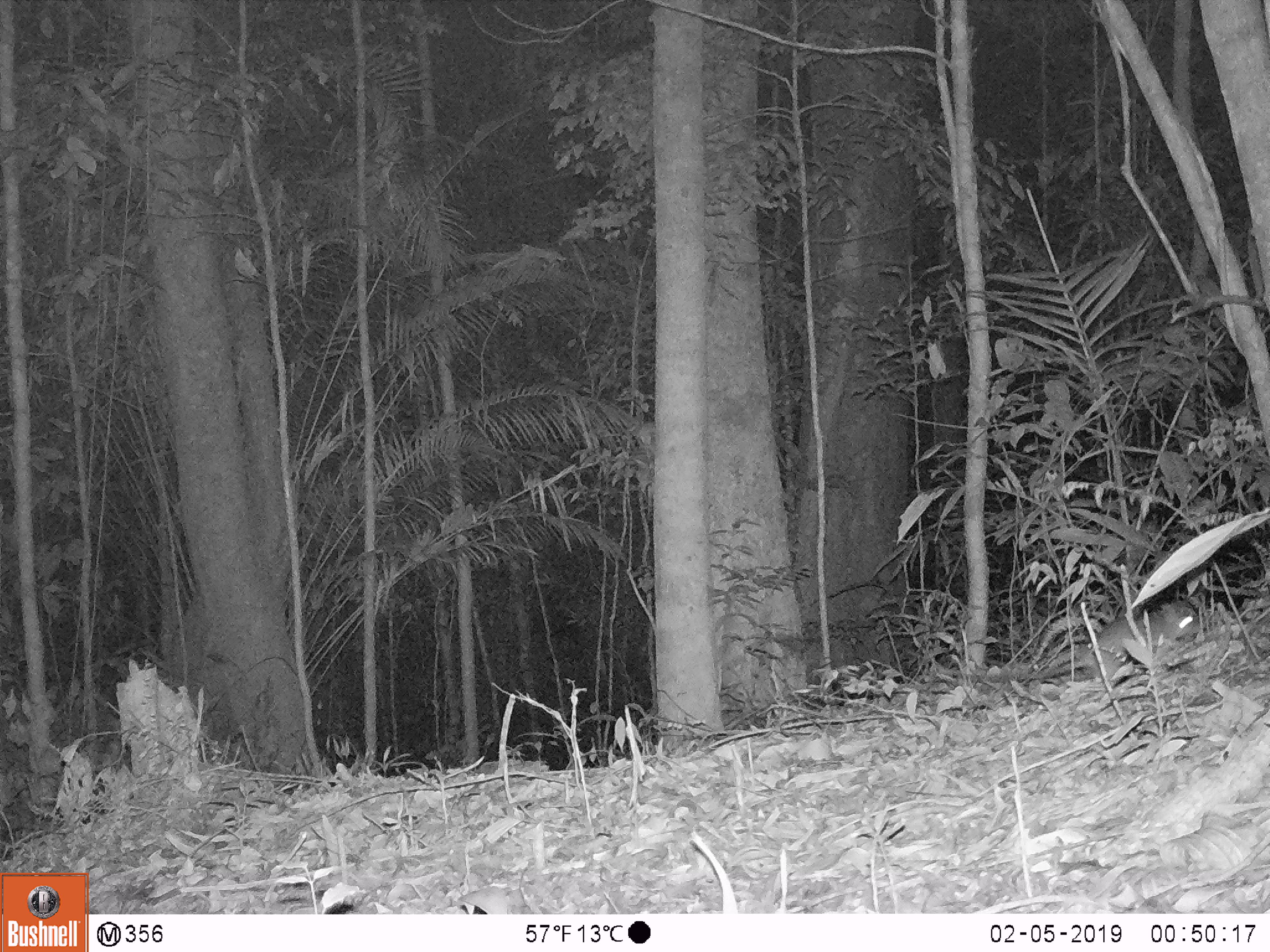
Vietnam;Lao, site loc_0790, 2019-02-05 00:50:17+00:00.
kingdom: Animalia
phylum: Chordata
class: Mammalia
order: Rodentia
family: Muridae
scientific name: Muridae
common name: old-world mice and rats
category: unidentified murid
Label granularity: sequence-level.